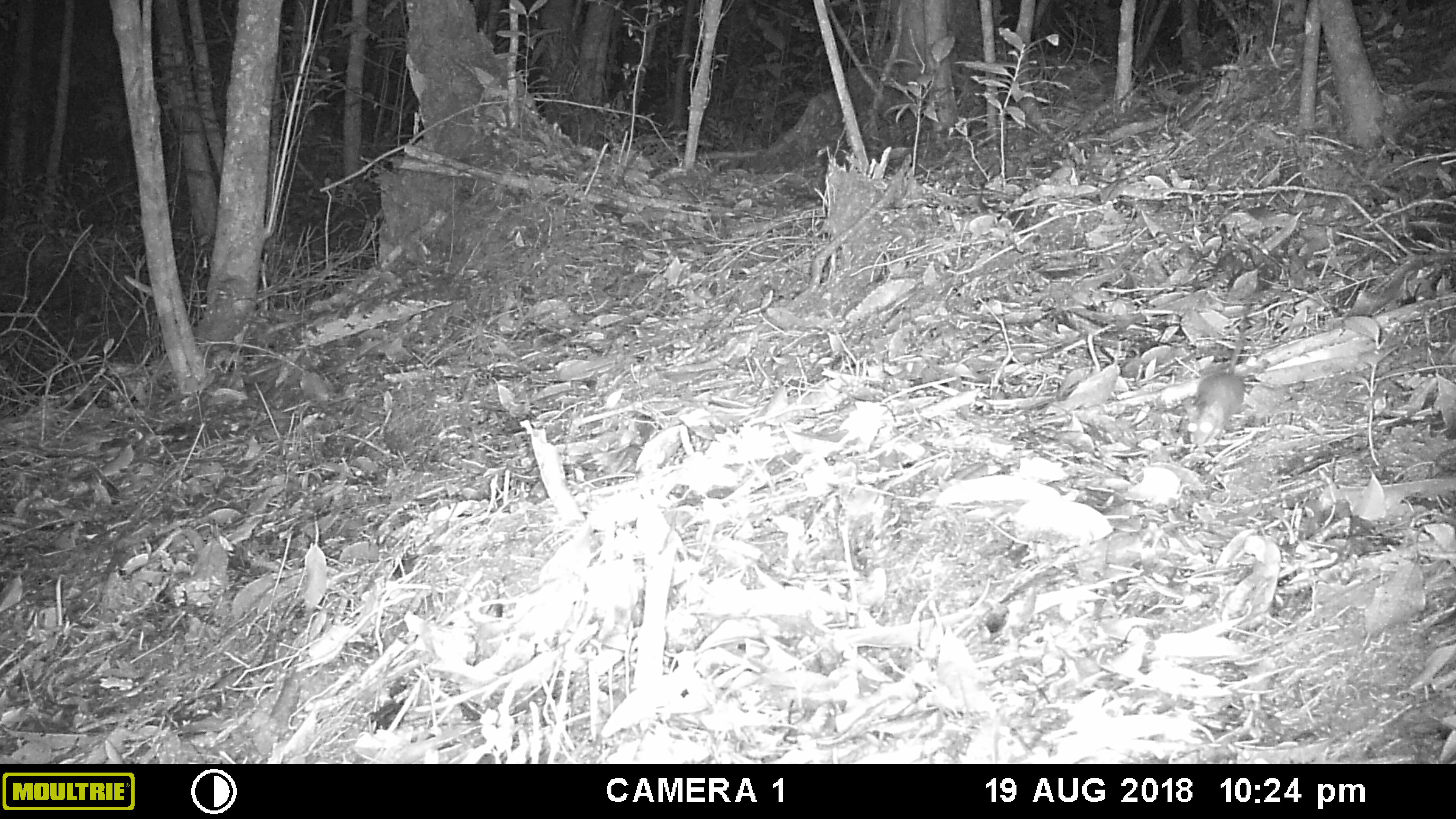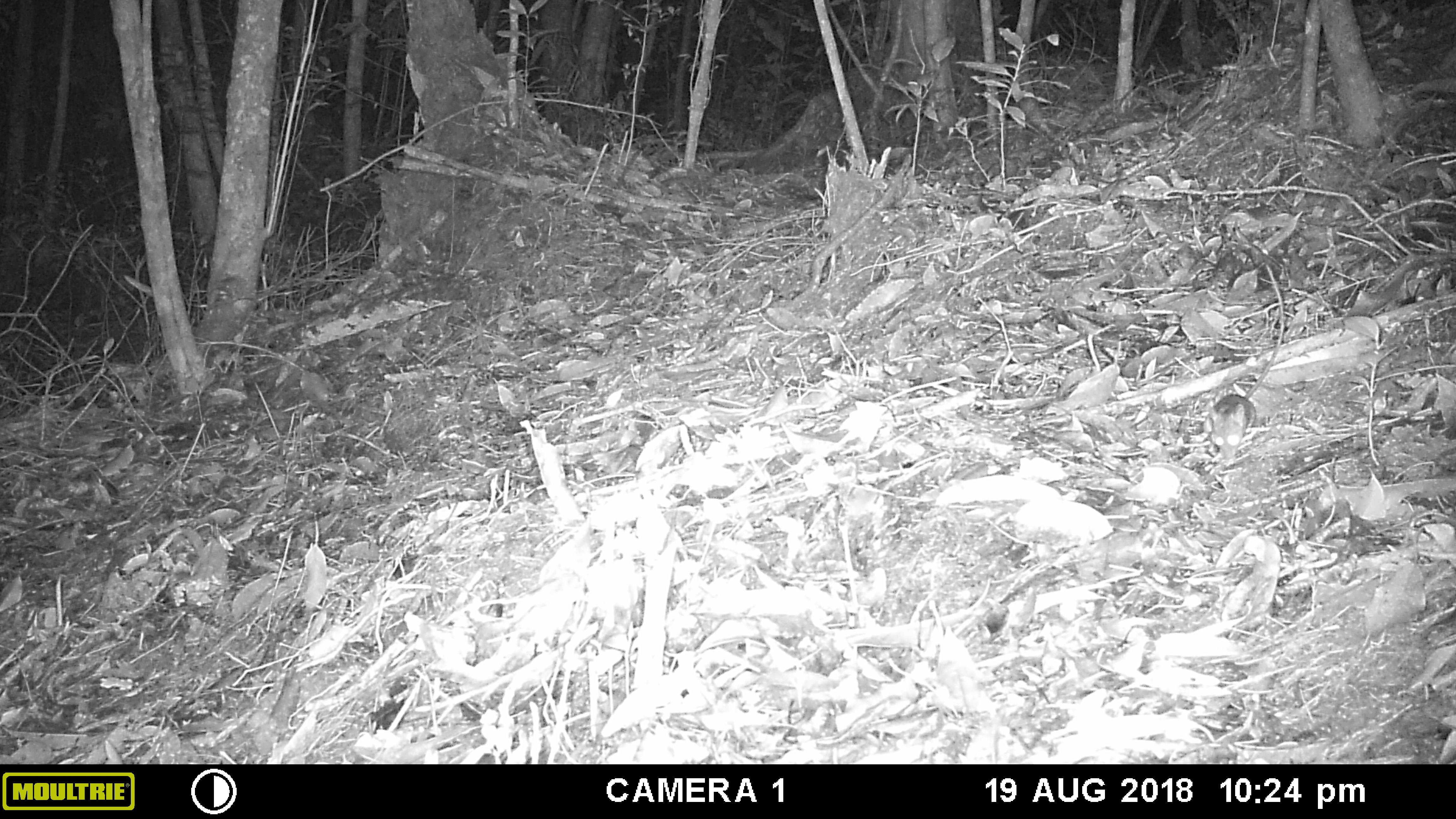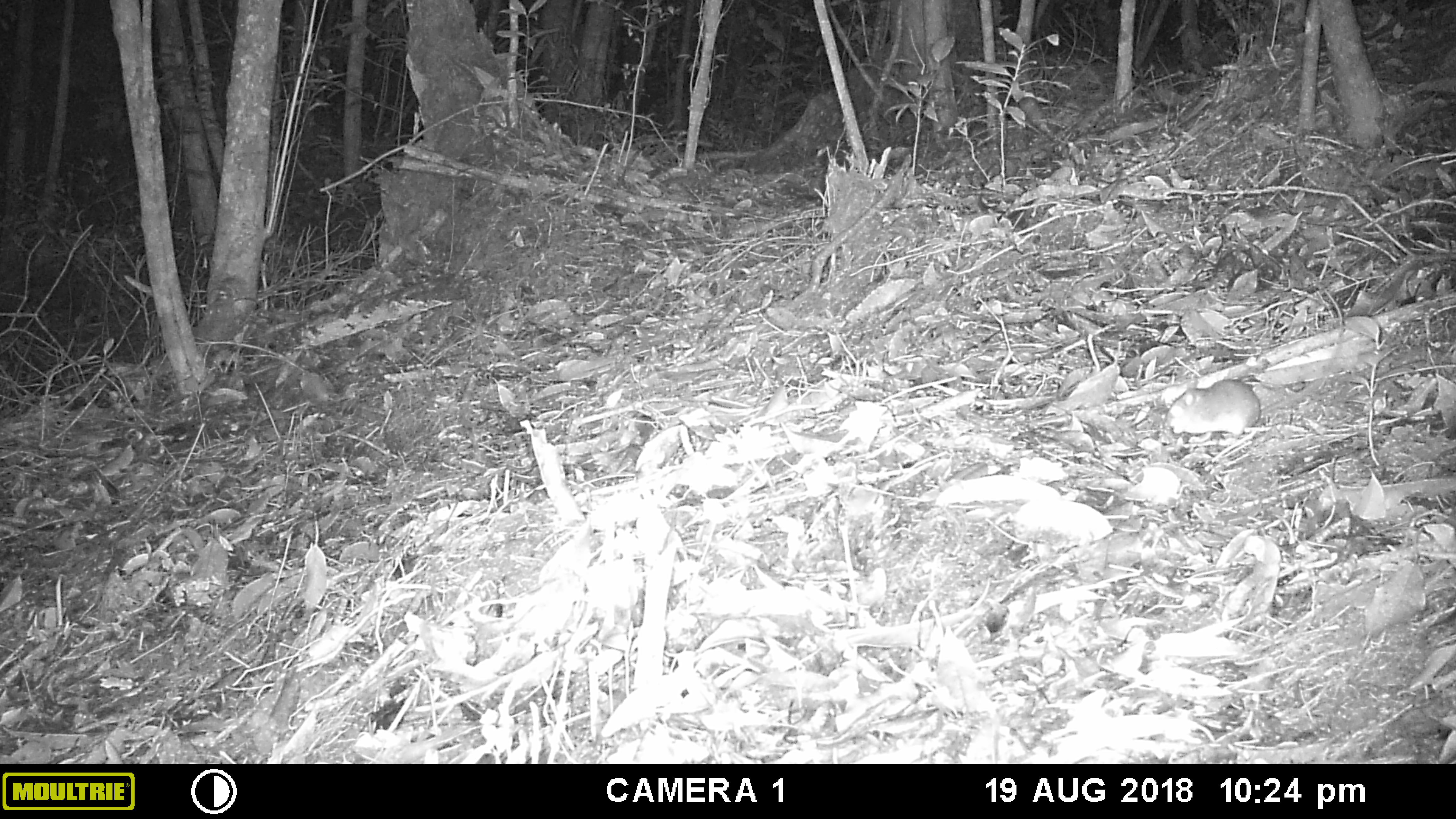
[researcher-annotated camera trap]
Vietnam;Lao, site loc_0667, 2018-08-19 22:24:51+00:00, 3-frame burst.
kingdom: Animalia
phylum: Chordata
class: Mammalia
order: Rodentia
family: Muridae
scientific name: Muridae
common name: old-world mice and rats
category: unidentified murid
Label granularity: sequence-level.